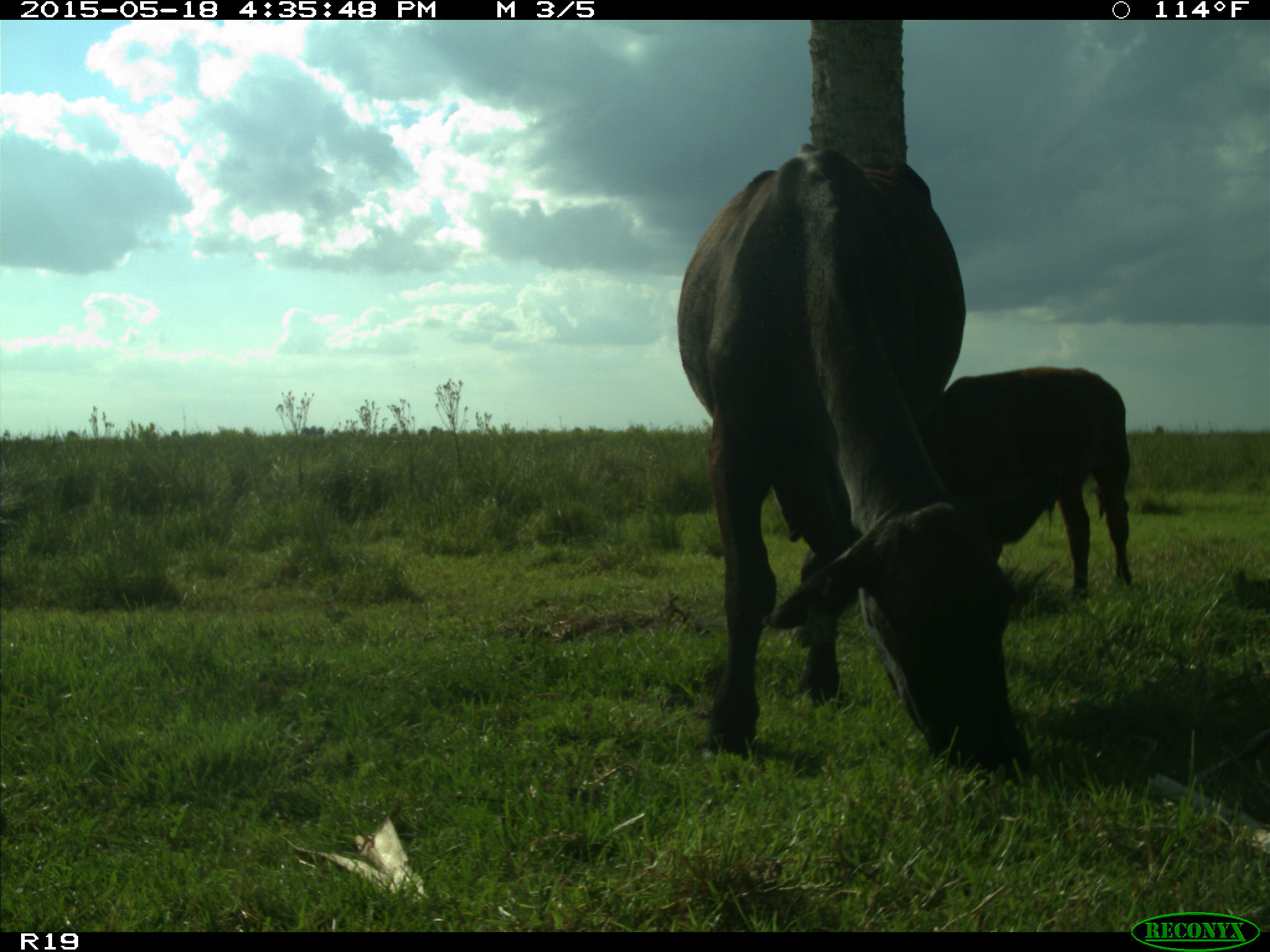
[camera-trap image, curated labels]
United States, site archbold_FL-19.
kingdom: Animalia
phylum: Chordata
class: Mammalia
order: Artiodactyla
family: Bovidae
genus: Bos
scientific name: Bos taurus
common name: domestic cow